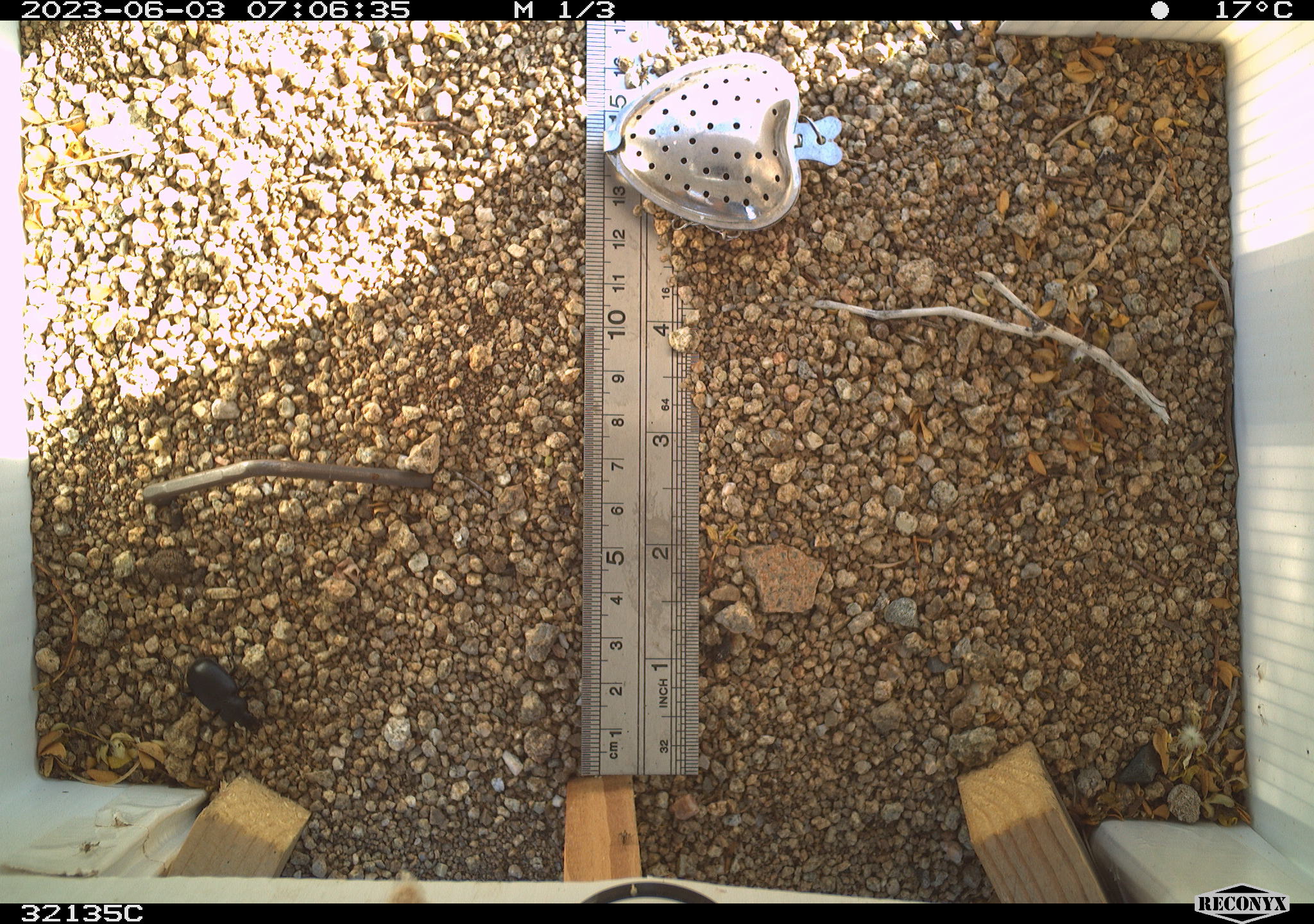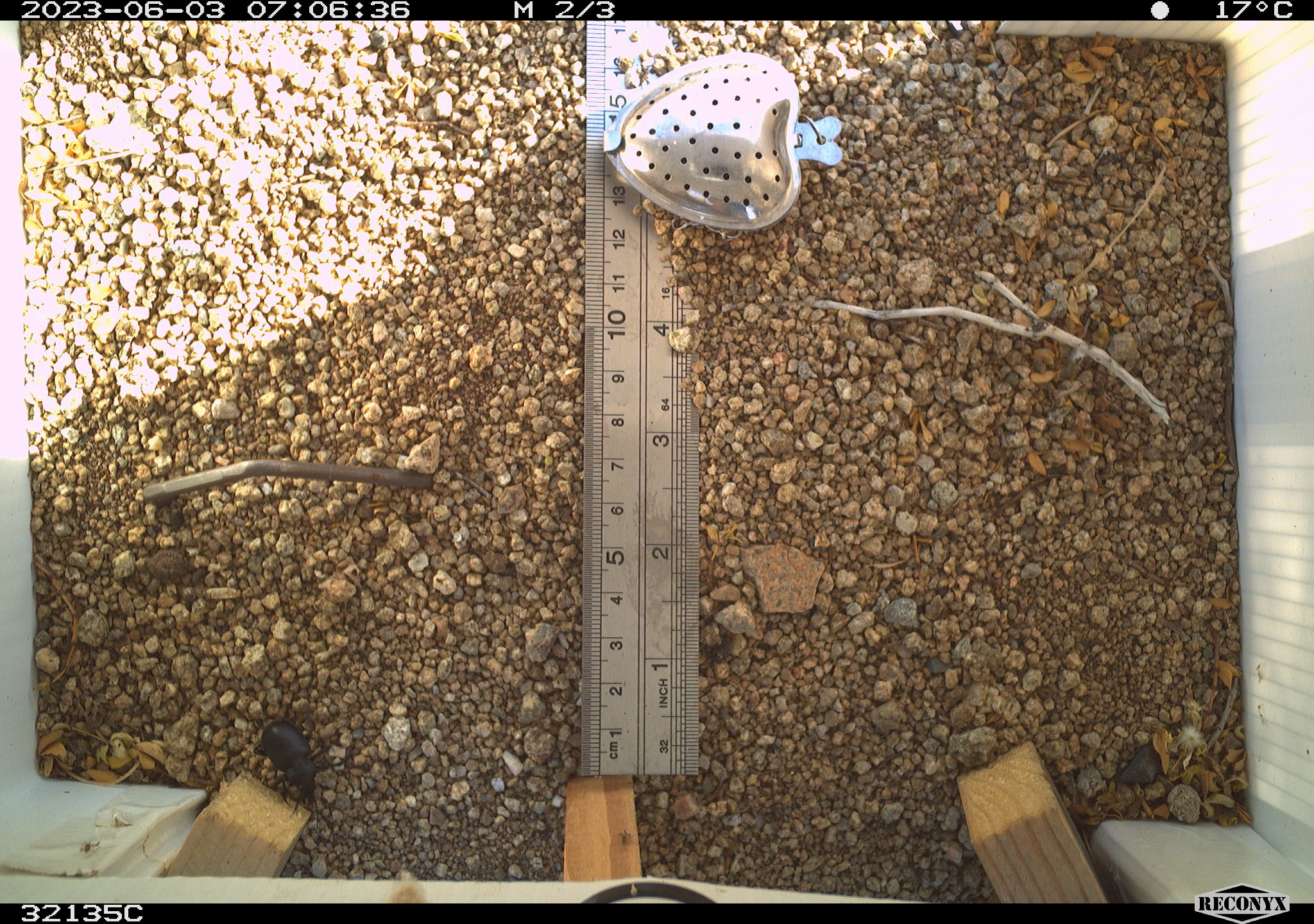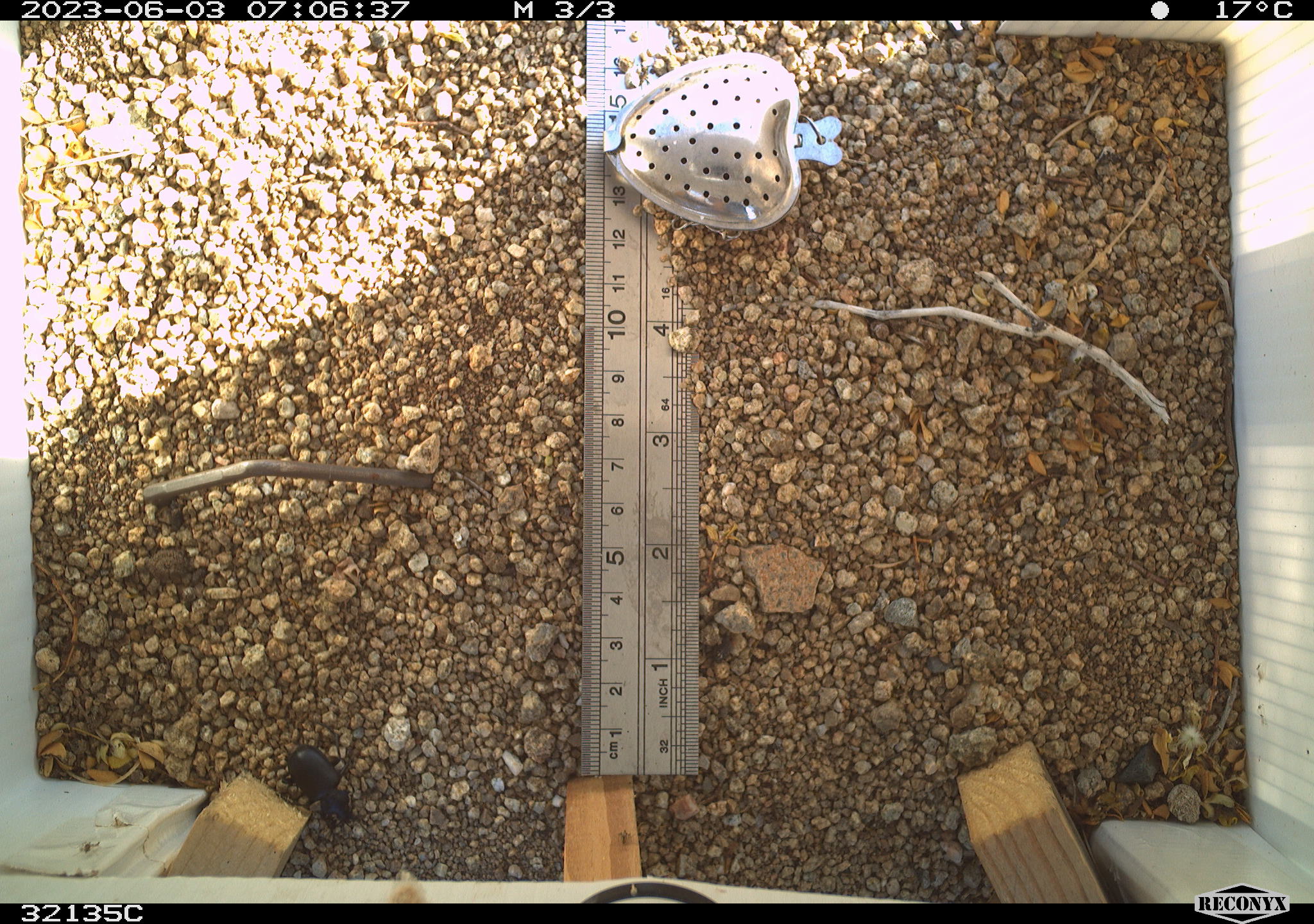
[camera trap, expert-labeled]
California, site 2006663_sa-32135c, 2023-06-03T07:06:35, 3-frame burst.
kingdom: Animalia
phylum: Arthropoda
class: Insecta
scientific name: Insecta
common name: insect